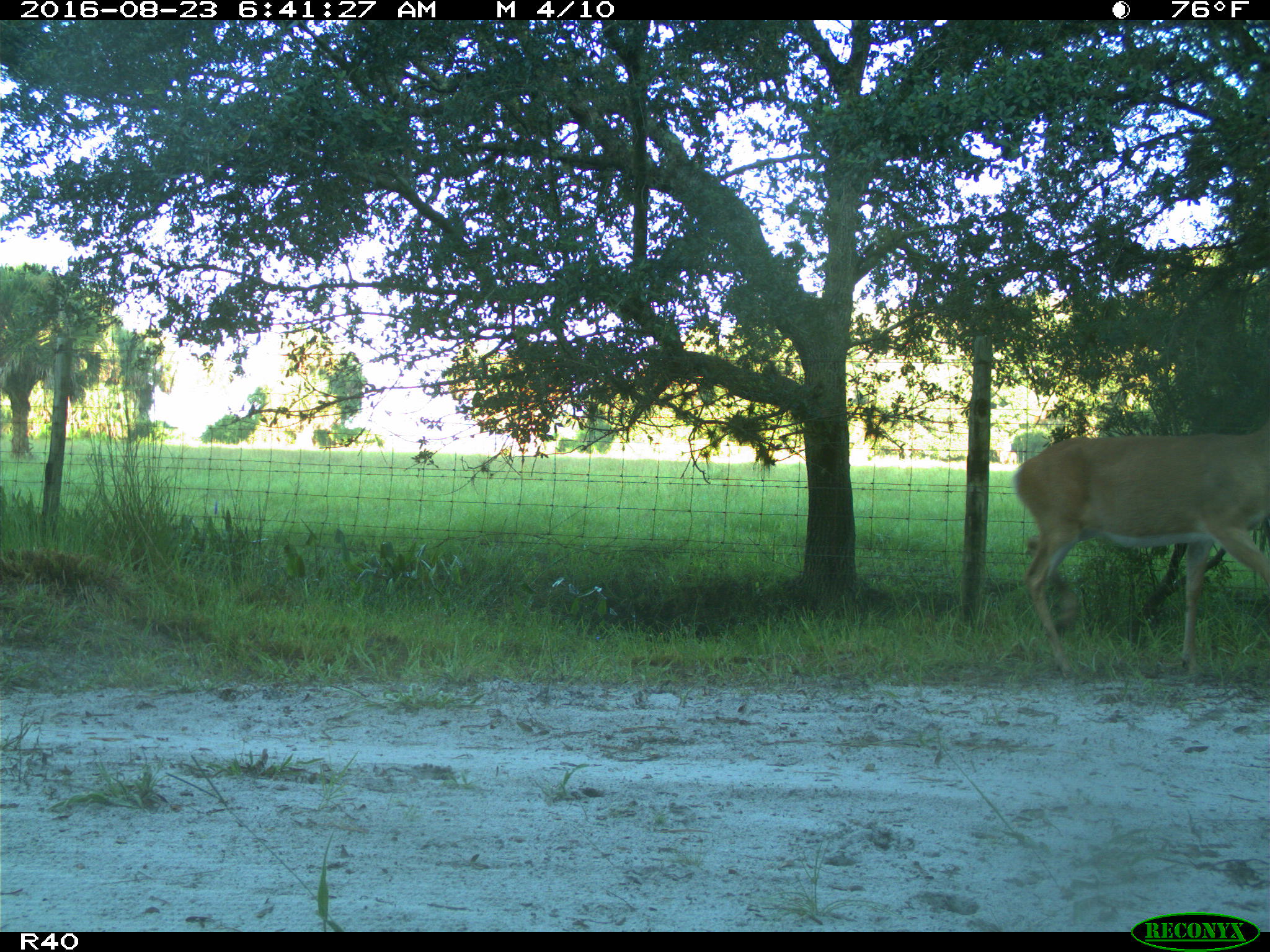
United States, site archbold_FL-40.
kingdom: Animalia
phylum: Chordata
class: Mammalia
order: Artiodactyla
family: Cervidae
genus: Odocoileus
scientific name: Odocoileus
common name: deer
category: unidentified deer